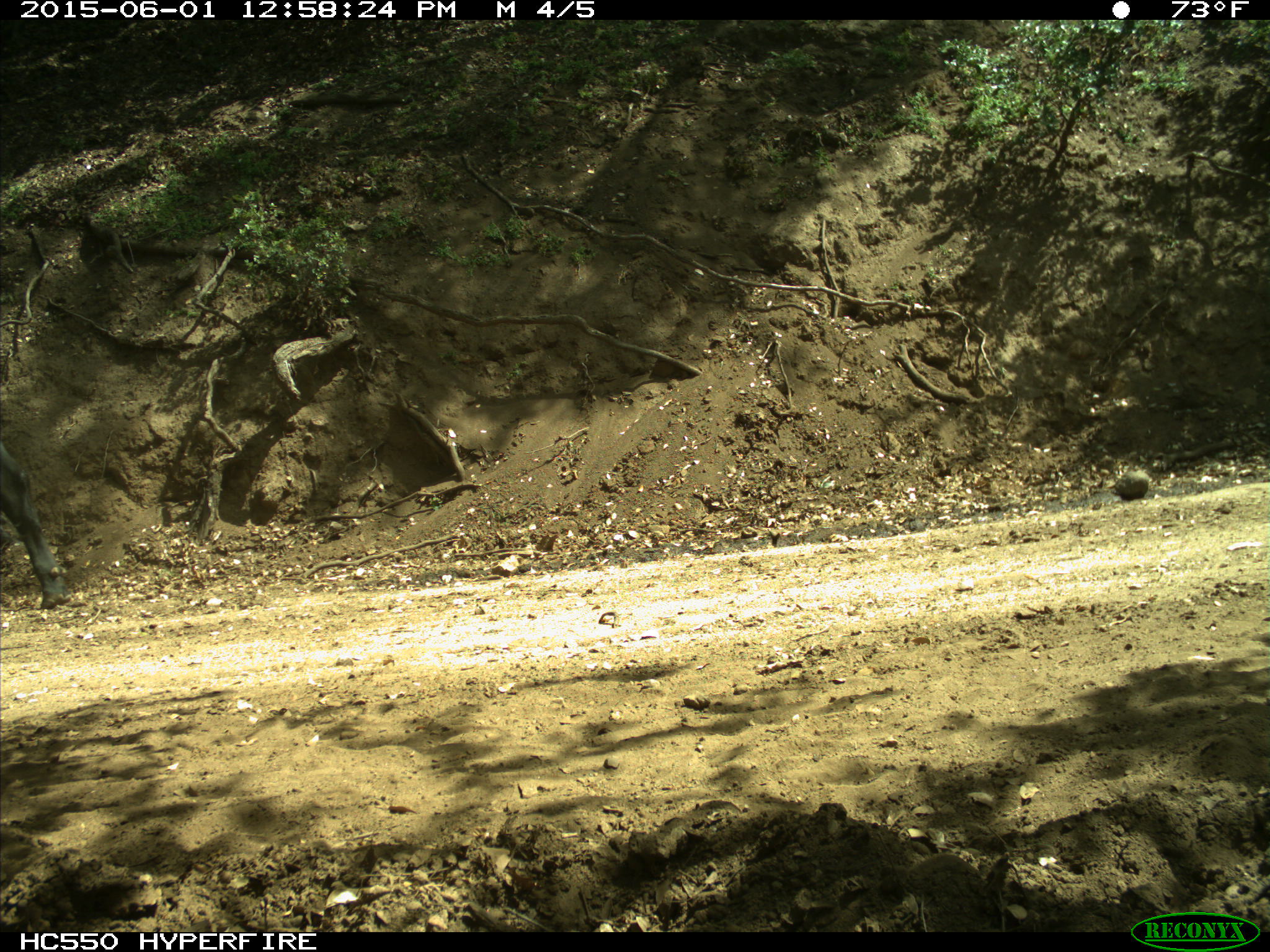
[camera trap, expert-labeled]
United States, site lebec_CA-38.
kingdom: Animalia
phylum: Chordata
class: Mammalia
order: Artiodactyla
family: Bovidae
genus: Bos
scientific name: Bos taurus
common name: domestic cow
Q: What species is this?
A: Bos taurus (domestic cow).